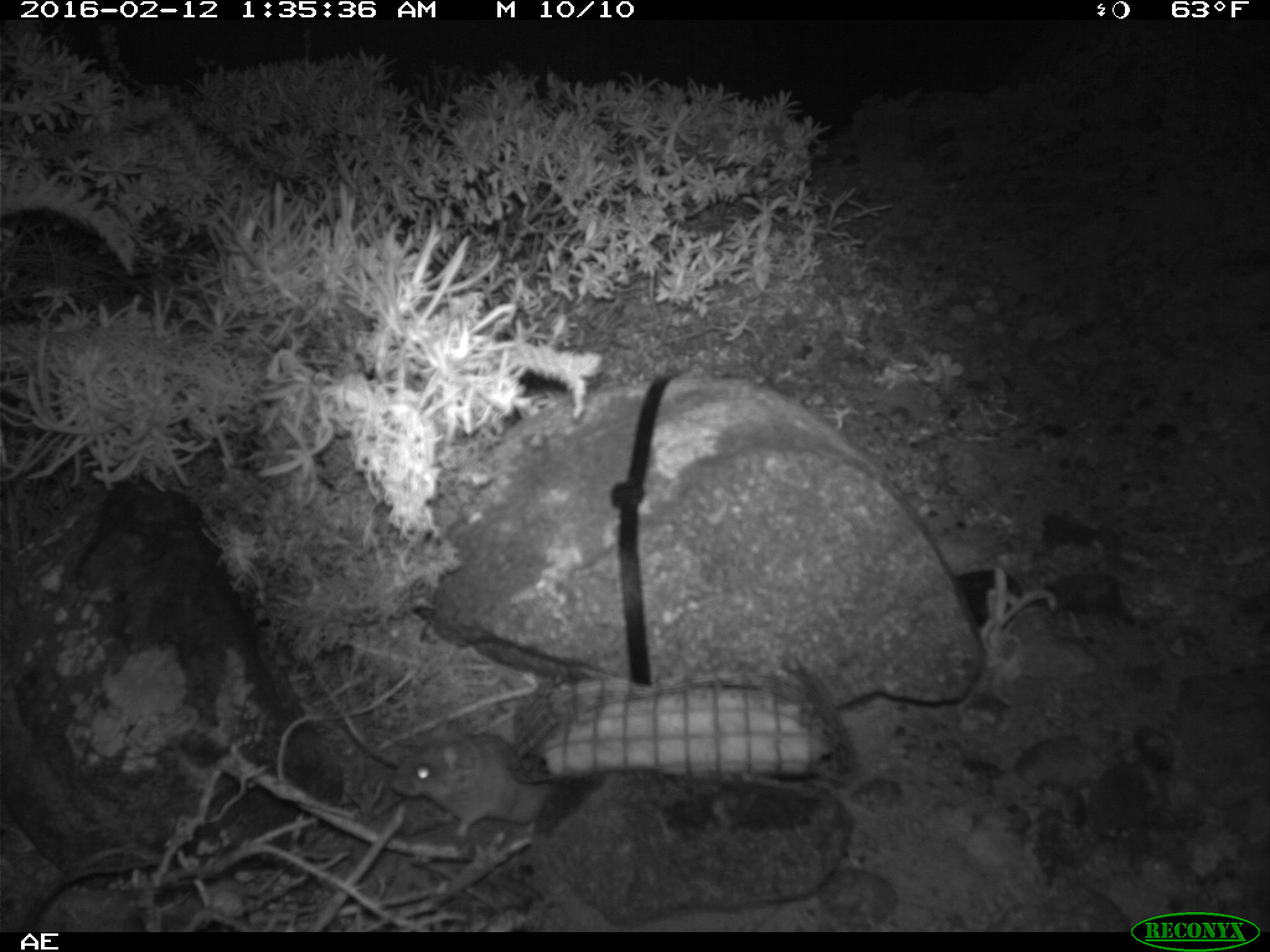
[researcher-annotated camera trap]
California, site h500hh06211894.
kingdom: Animalia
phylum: Chordata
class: Mammalia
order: Rodentia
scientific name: Rodentia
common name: rodent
Rodent (Rodentia).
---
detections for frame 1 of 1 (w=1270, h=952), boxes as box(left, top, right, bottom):
rodent: box(387, 718, 559, 840)